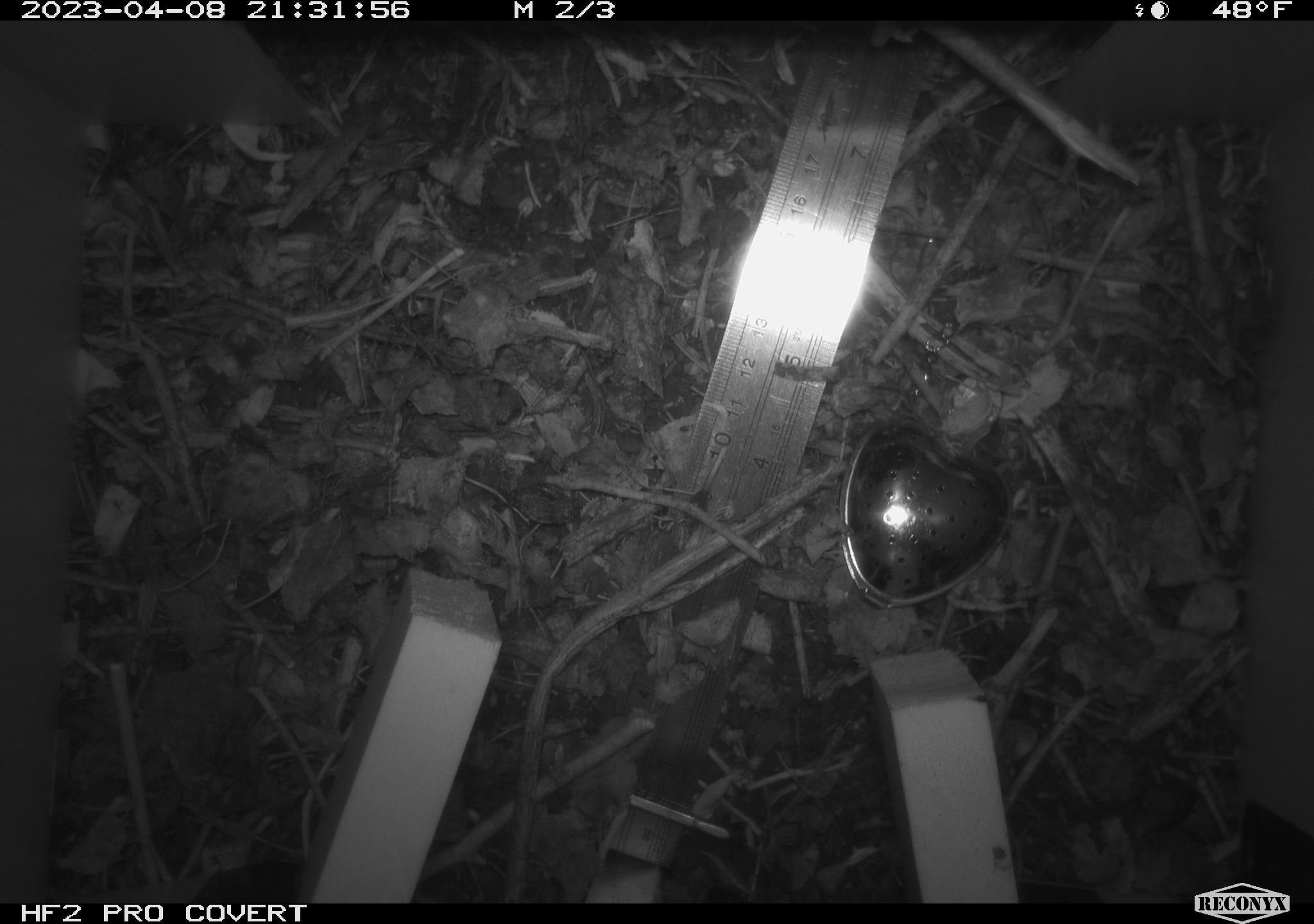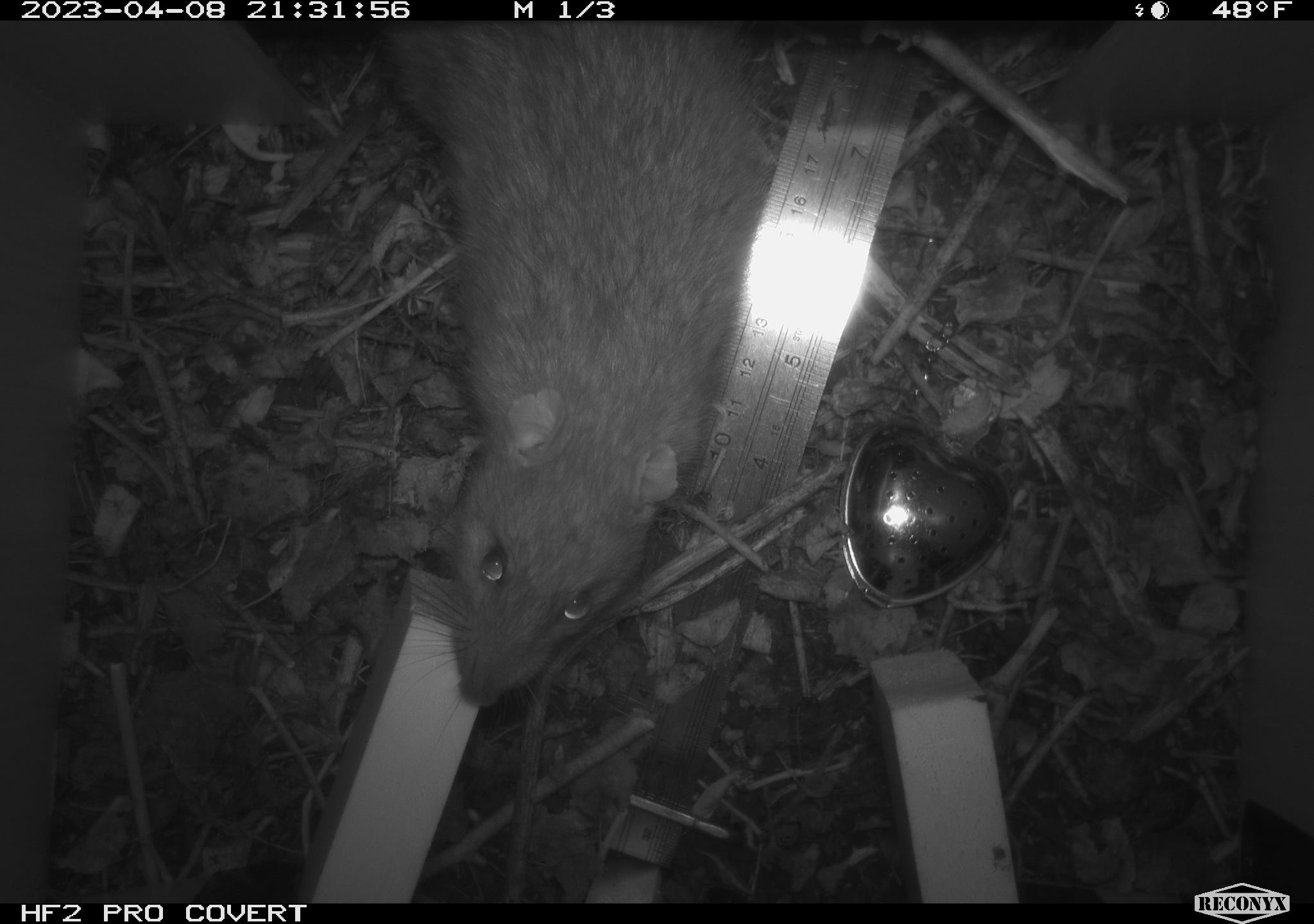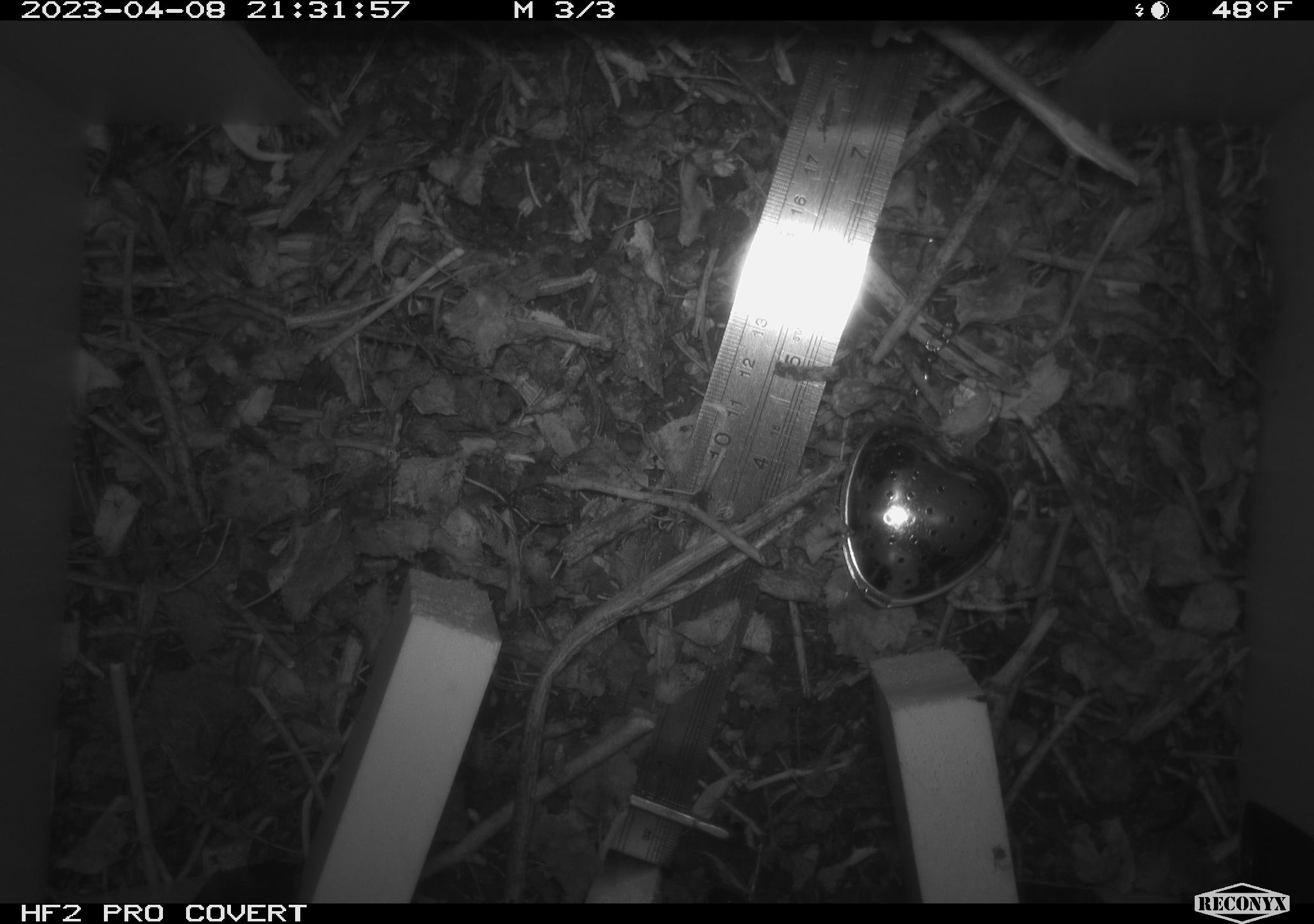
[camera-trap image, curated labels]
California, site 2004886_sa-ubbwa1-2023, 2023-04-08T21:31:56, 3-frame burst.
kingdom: Animalia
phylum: Chordata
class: Mammalia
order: Rodentia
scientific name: Rodentia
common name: woodrat or rat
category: woodrat or rat species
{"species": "woodrat or rat species (woodrat or rat) (Rodentia)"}